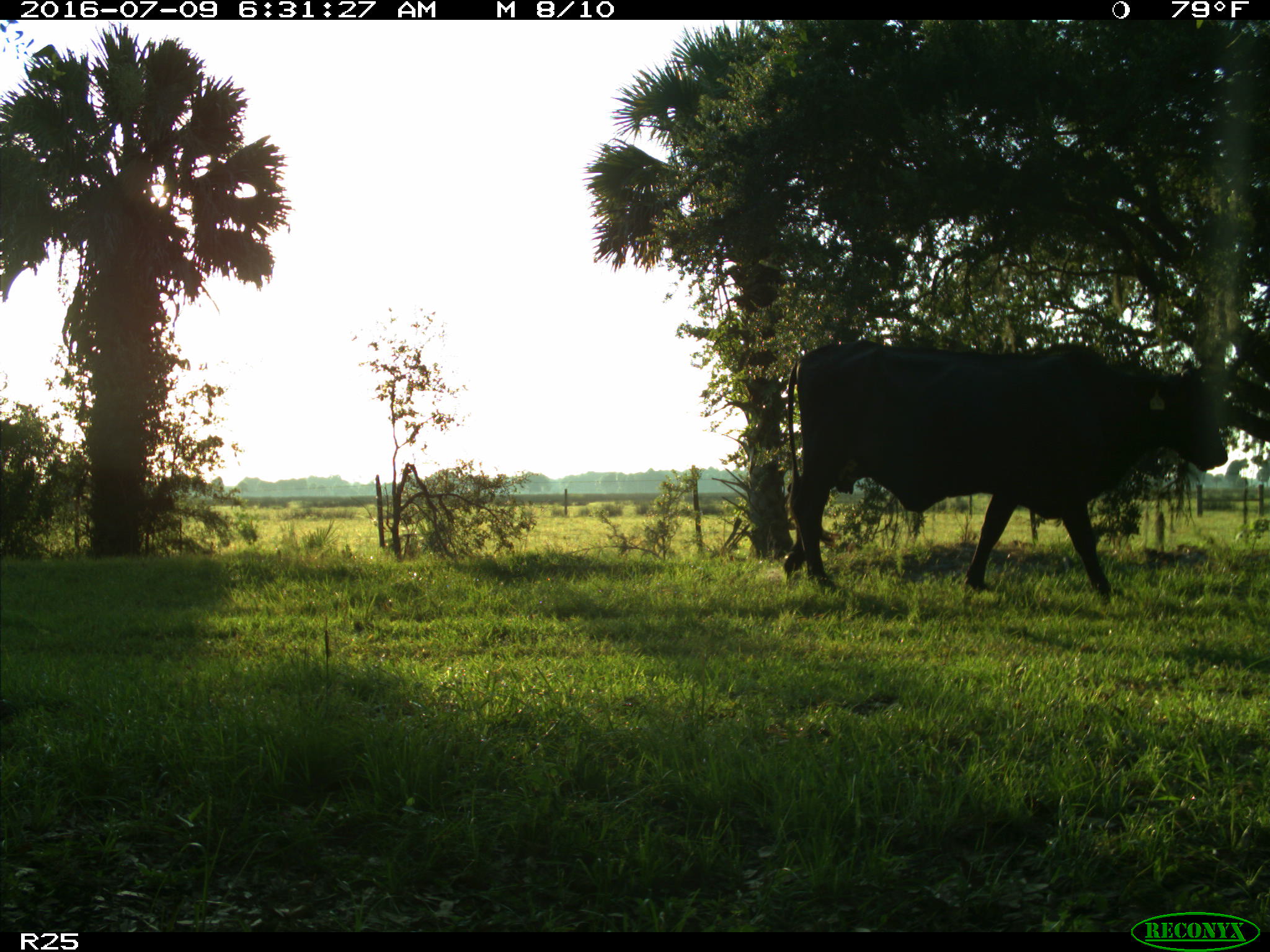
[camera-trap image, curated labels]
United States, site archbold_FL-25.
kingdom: Animalia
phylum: Chordata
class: Mammalia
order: Artiodactyla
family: Bovidae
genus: Bos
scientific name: Bos taurus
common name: domestic cow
Bos taurus (domestic cow).